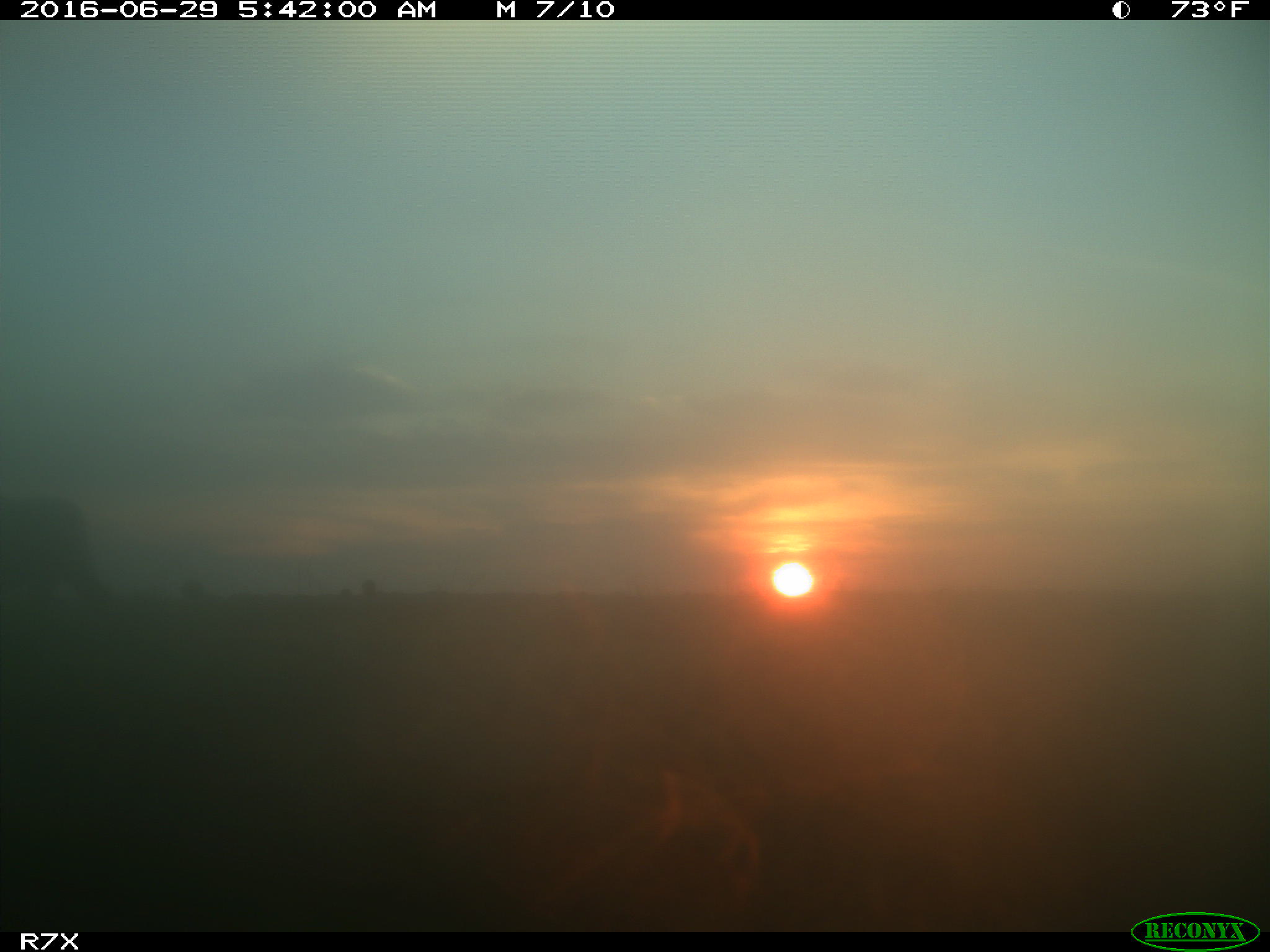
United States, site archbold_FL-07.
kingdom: Animalia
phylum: Chordata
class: Mammalia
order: Artiodactyla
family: Bovidae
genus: Bos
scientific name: Bos taurus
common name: domestic cow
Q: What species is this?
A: Bos taurus (domestic cow).